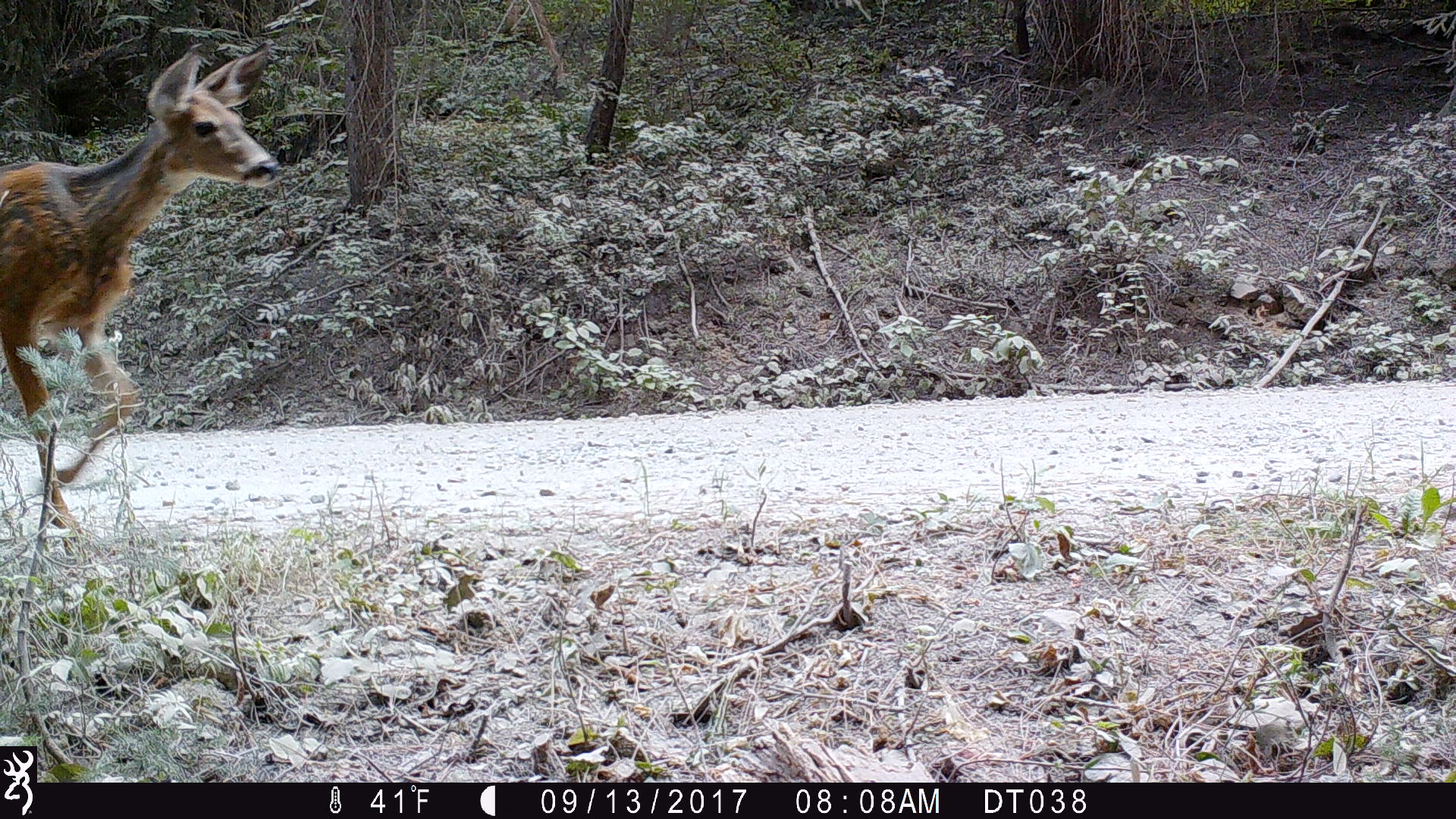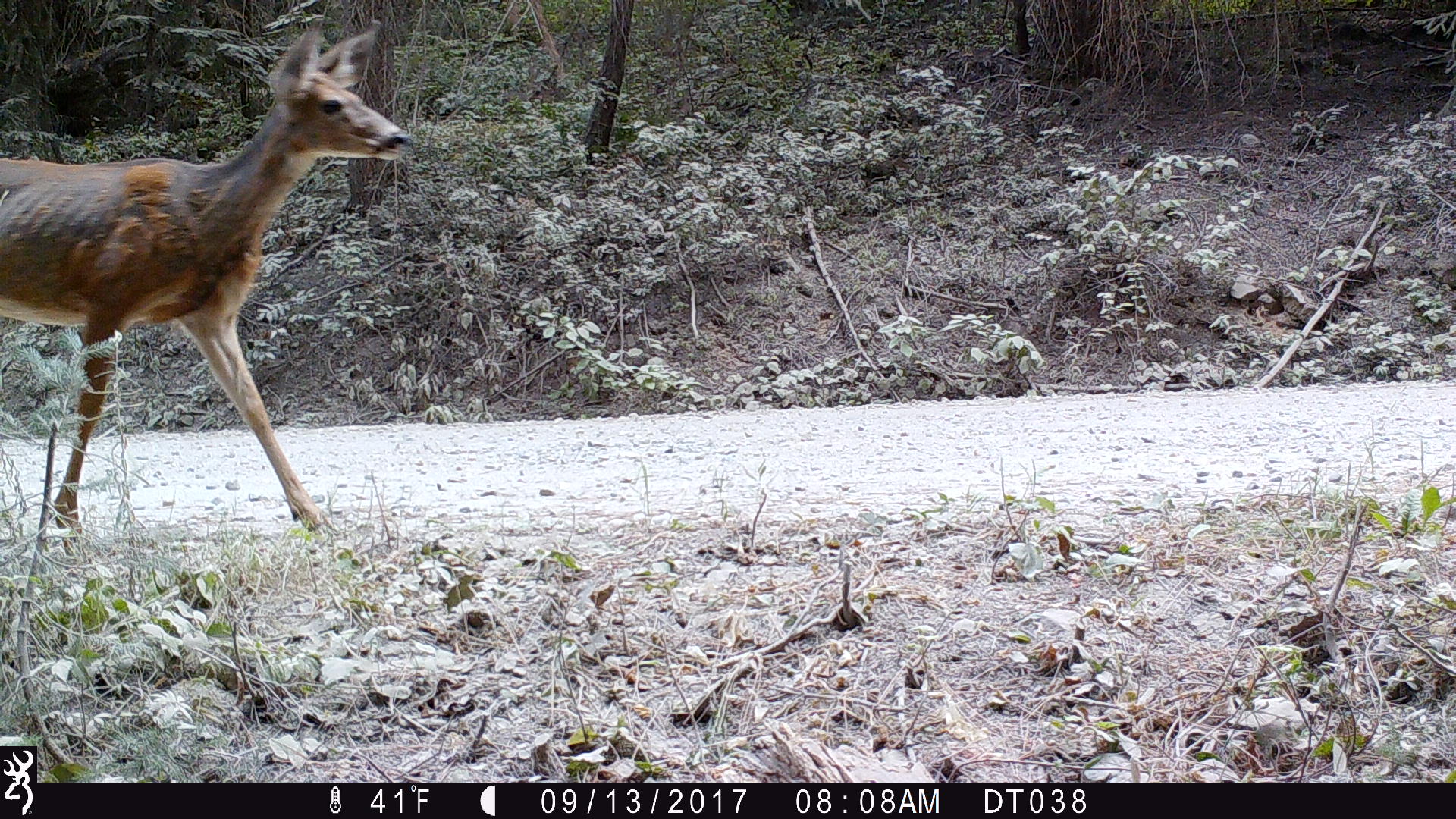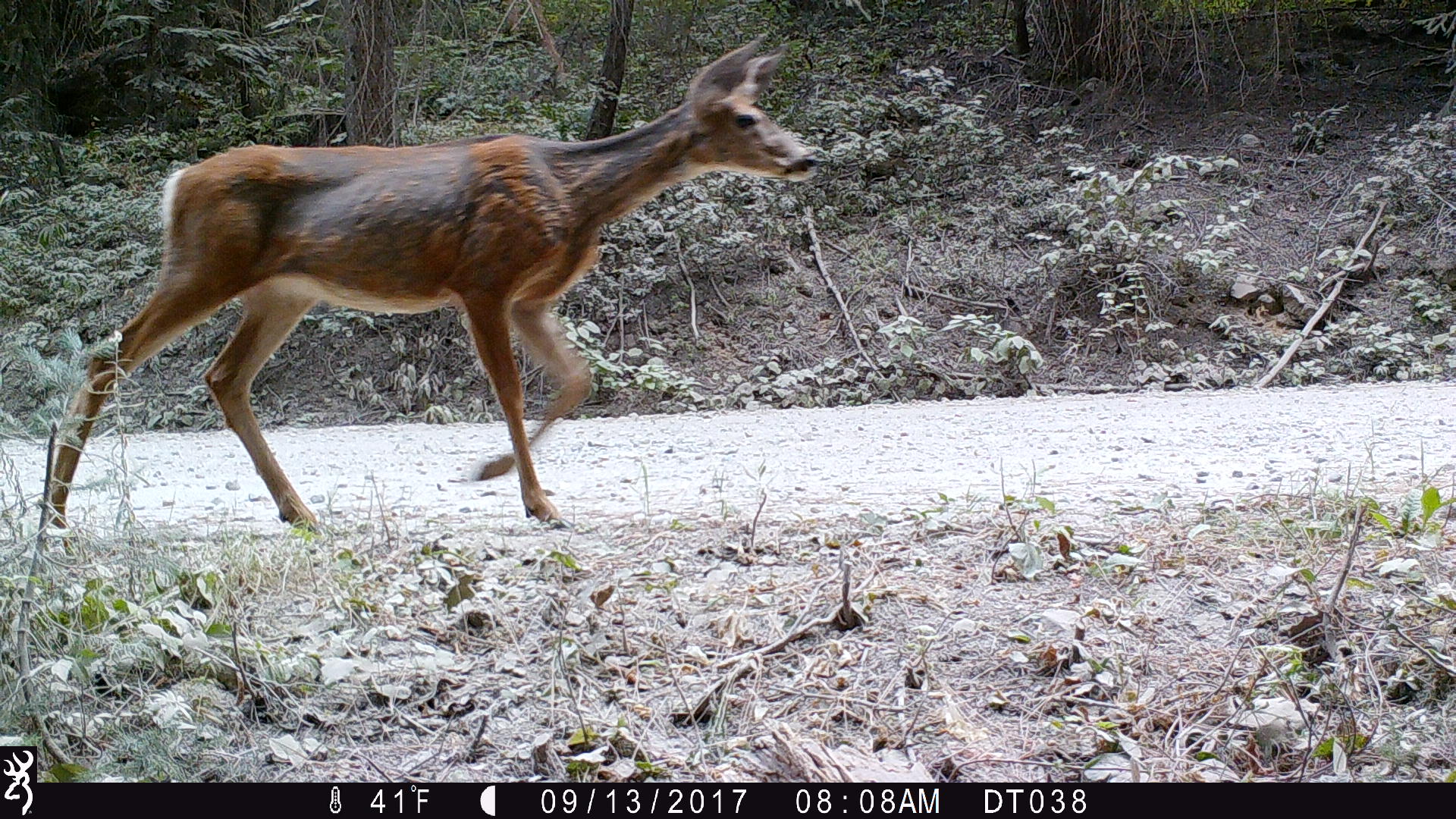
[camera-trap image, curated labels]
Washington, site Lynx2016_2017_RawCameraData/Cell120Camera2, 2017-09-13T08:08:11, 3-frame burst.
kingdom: Animalia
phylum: Chordata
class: Mammalia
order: Artiodactyla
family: Cervidae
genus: Odocoileus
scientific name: Odocoileus hemionus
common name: mule deer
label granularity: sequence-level